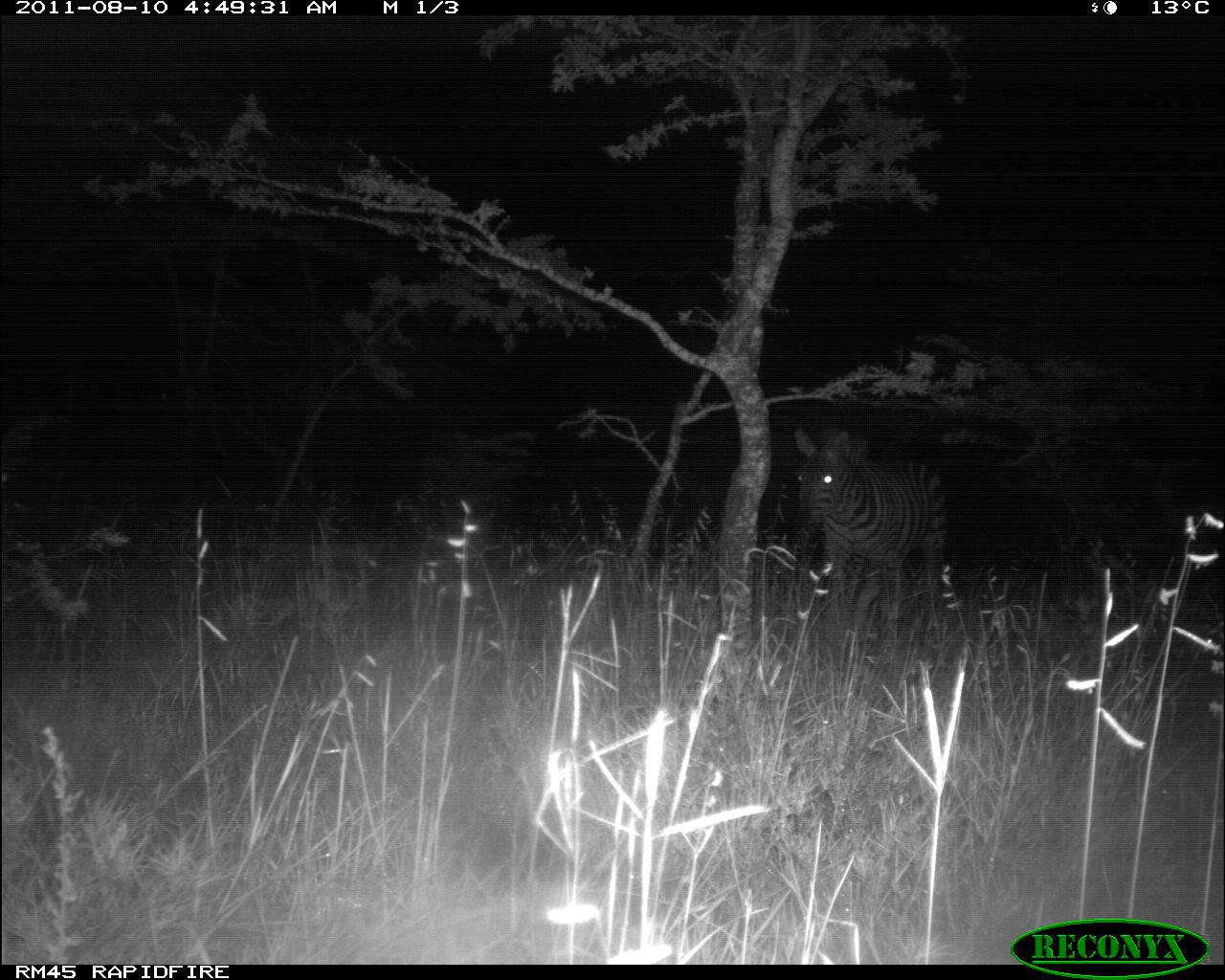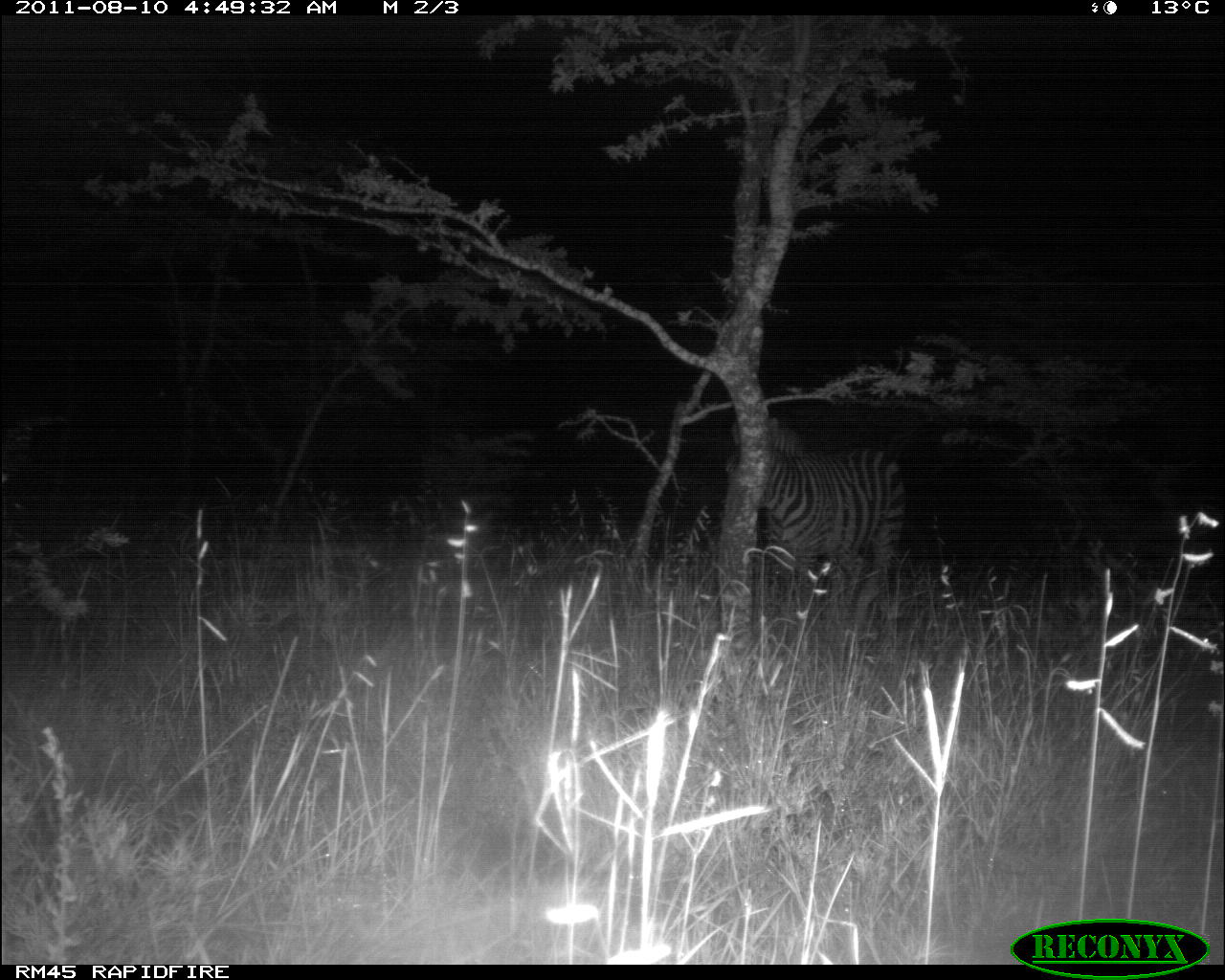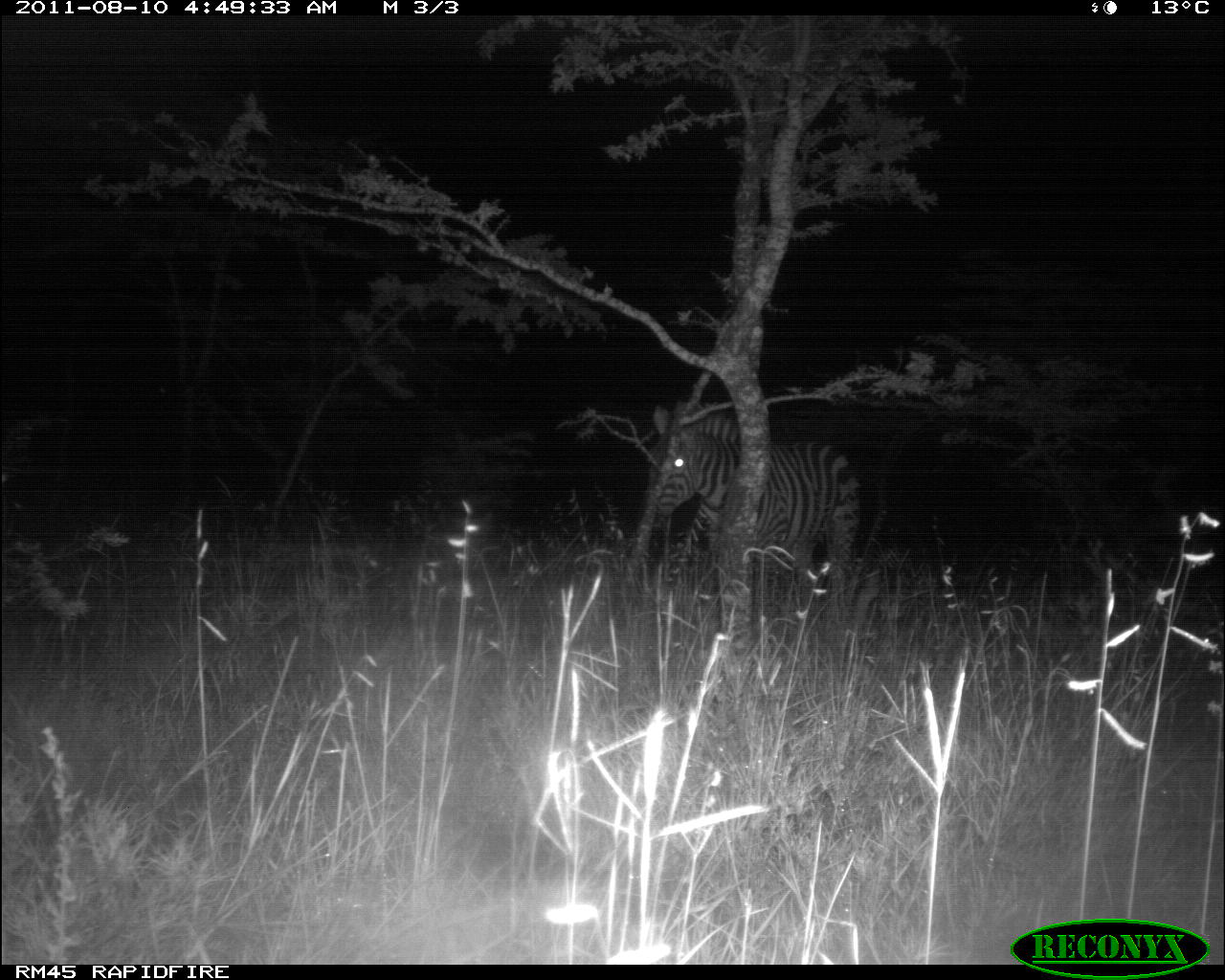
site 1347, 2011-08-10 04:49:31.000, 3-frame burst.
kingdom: Animalia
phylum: Chordata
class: Mammalia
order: Perissodactyla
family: Equidae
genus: Equus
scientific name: Equus quagga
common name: plains zebra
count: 1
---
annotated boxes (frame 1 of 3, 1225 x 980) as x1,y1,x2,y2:
equus quagga: 794,425,946,632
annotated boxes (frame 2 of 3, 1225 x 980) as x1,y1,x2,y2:
equus quagga: 727,426,906,594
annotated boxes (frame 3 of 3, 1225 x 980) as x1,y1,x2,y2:
equus quagga: 646,403,859,625